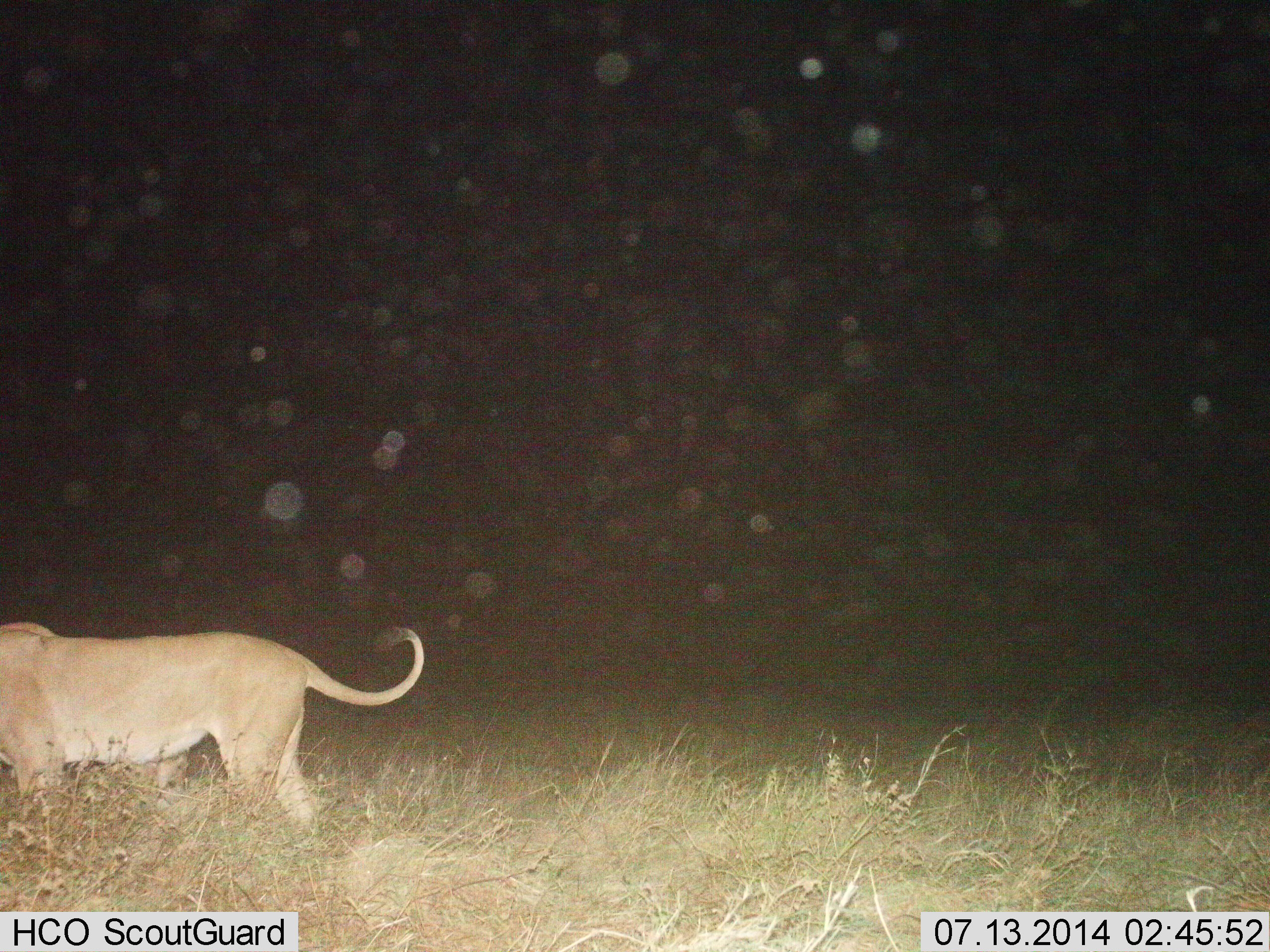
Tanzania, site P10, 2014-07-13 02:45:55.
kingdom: Animalia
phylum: Chordata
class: Mammalia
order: Carnivora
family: Felidae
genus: Panthera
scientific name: Panthera leo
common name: lion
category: lionfemale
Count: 1.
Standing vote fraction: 60%.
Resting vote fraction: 10%.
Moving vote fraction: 40%.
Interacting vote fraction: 0%.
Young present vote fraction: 10%.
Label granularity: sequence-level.